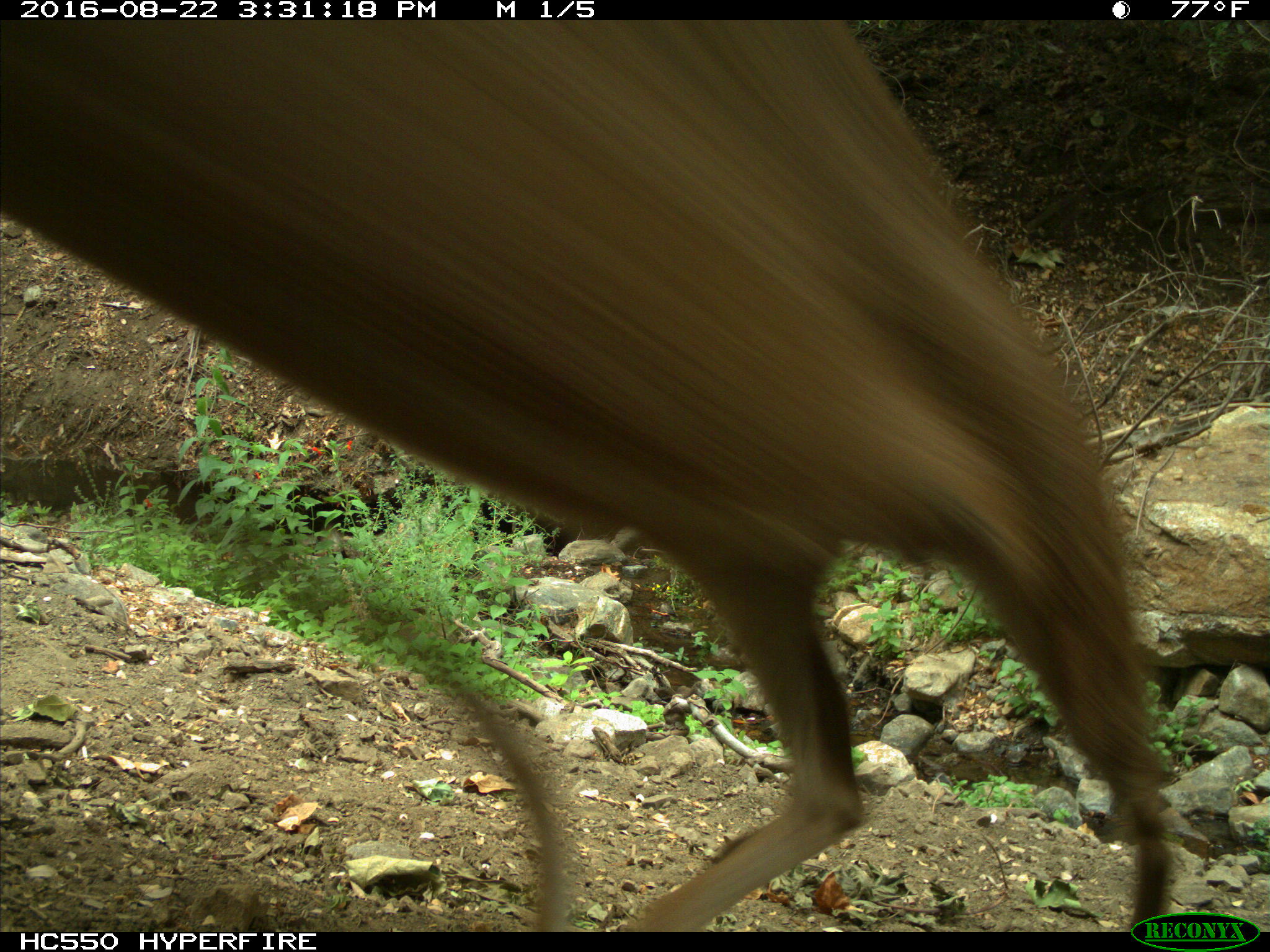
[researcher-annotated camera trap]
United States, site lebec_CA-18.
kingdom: Animalia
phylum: Chordata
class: Mammalia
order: Artiodactyla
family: Cervidae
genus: Odocoileus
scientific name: Odocoileus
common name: deer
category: unidentified deer